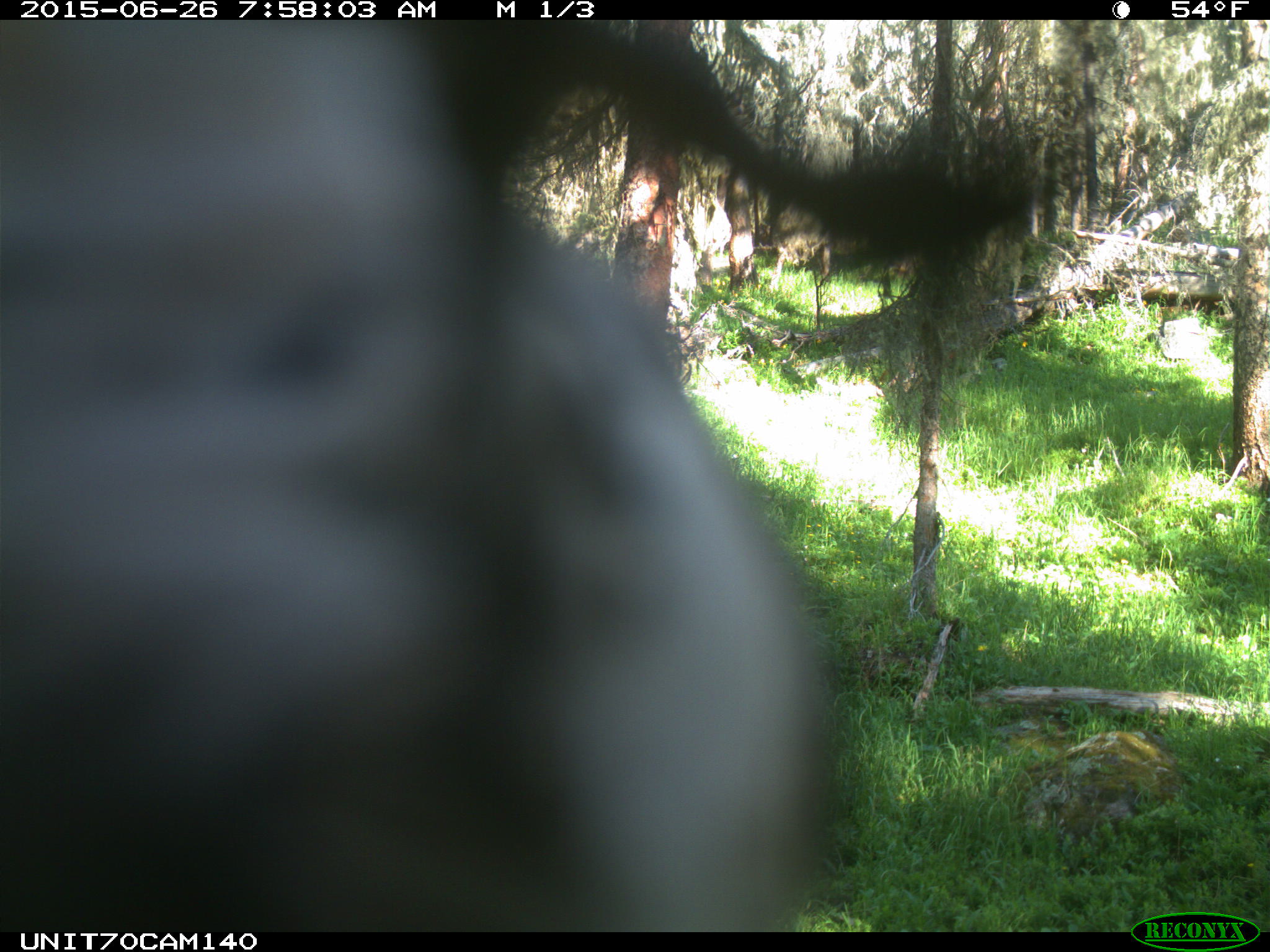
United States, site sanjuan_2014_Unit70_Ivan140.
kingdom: Animalia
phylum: Chordata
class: Aves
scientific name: Aves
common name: birds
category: unidentified bird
Unidentified bird (birds) (Aves).